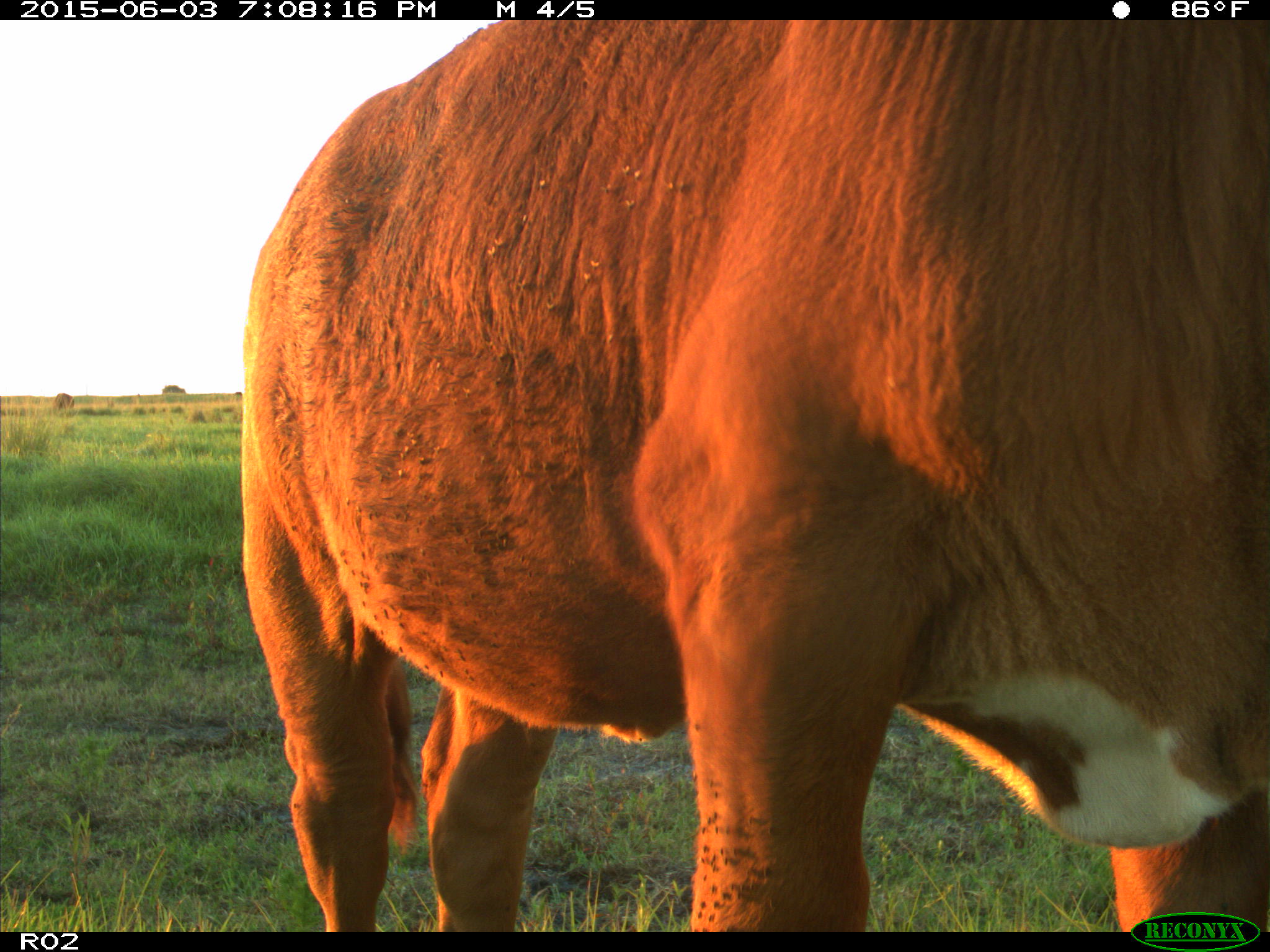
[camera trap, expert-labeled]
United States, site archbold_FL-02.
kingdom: Animalia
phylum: Chordata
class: Mammalia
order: Artiodactyla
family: Bovidae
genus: Bos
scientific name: Bos taurus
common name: domestic cow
Bos taurus (domestic cow).